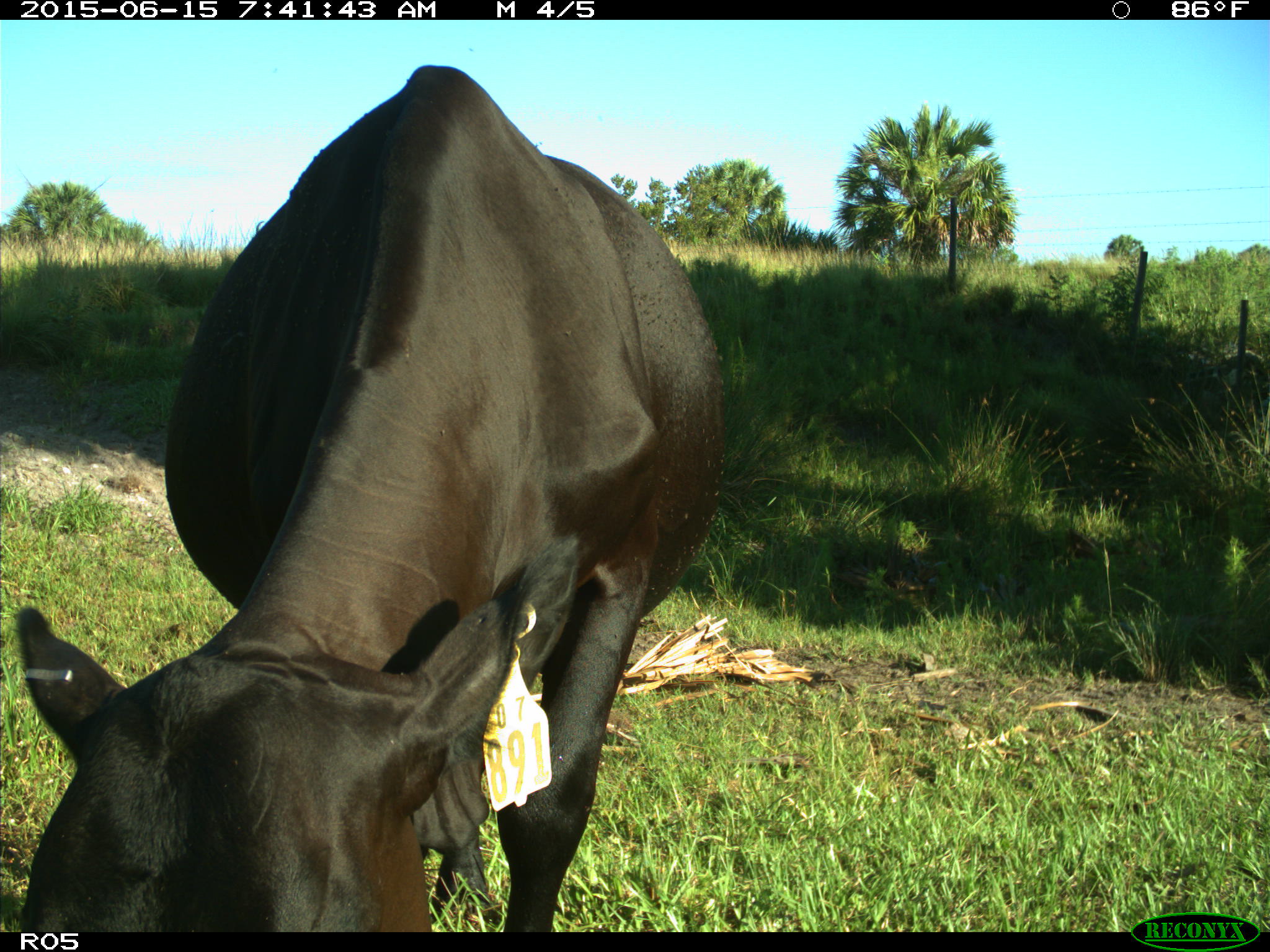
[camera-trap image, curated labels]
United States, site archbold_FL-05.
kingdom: Animalia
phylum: Chordata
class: Mammalia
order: Artiodactyla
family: Bovidae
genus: Bos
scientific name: Bos taurus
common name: domestic cow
Bos taurus (domestic cow).